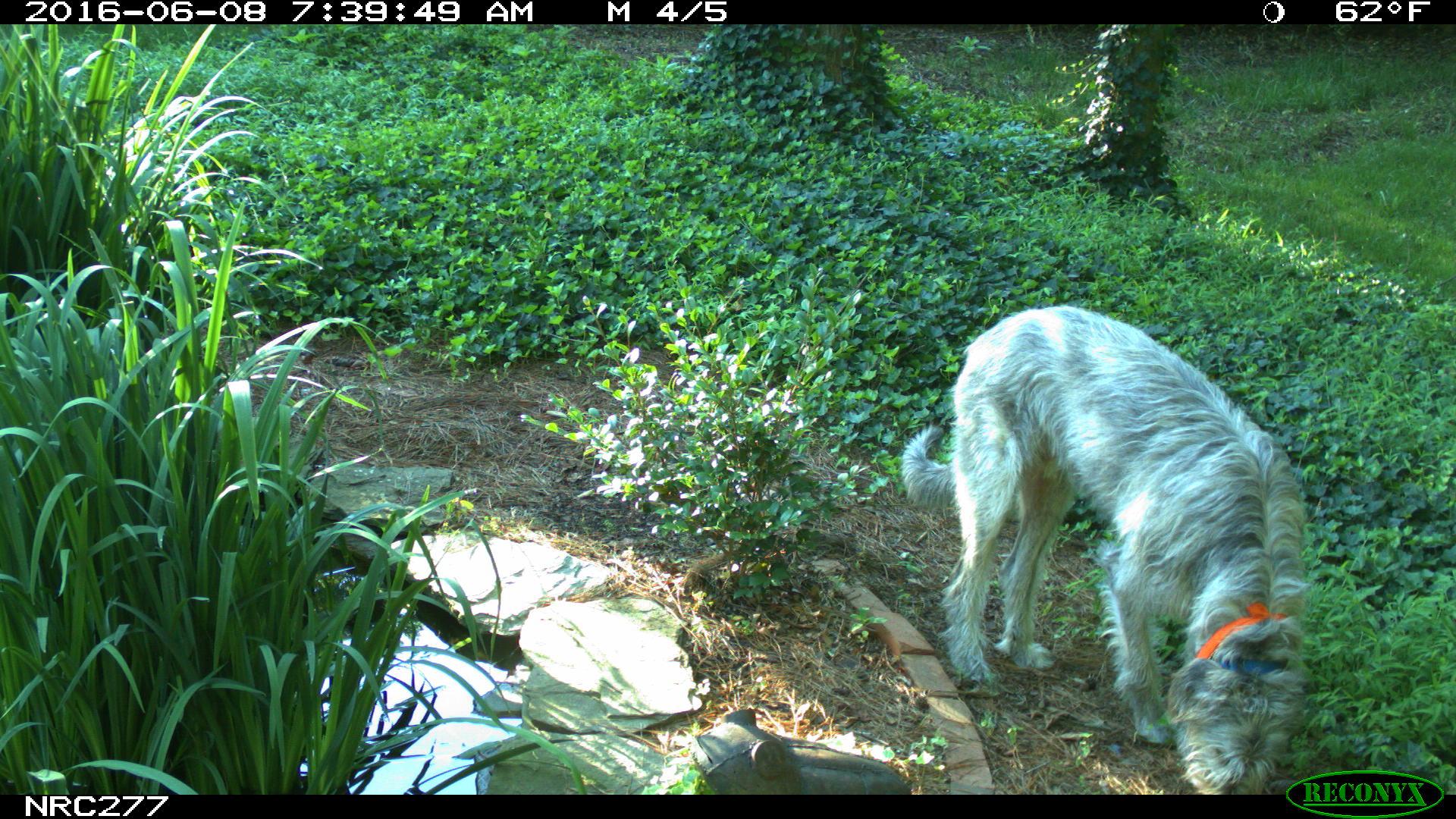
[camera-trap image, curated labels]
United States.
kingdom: Animalia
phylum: Chordata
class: Mammalia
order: Carnivora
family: Canidae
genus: Canis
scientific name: Canis familiaris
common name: domestic dog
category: Dog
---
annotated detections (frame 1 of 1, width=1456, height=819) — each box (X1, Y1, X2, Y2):
Dog: (898, 283, 1311, 795)